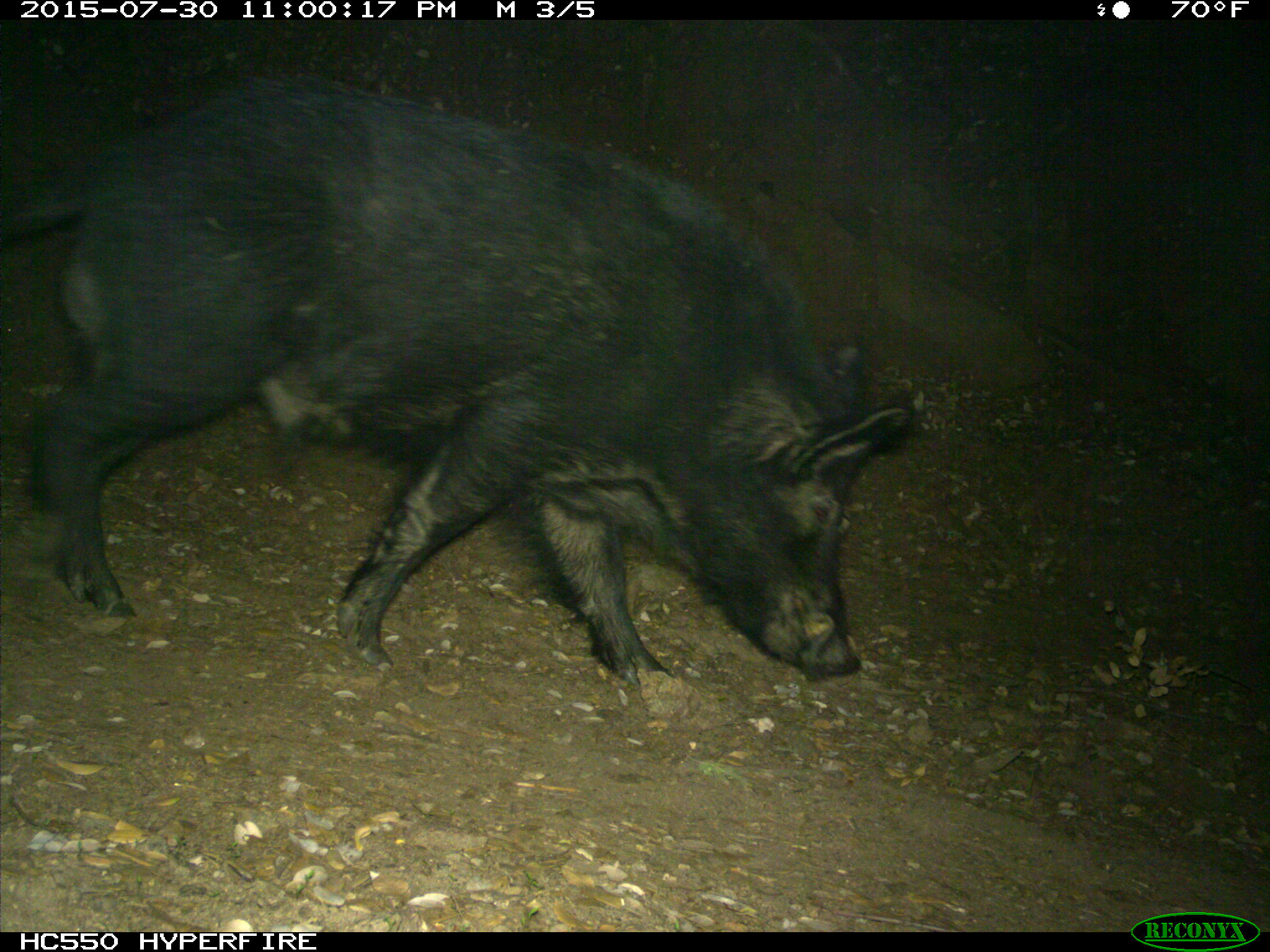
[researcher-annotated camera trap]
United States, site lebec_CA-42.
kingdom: Animalia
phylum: Chordata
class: Mammalia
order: Artiodactyla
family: Suidae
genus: Sus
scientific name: Sus scrofa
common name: wild boar